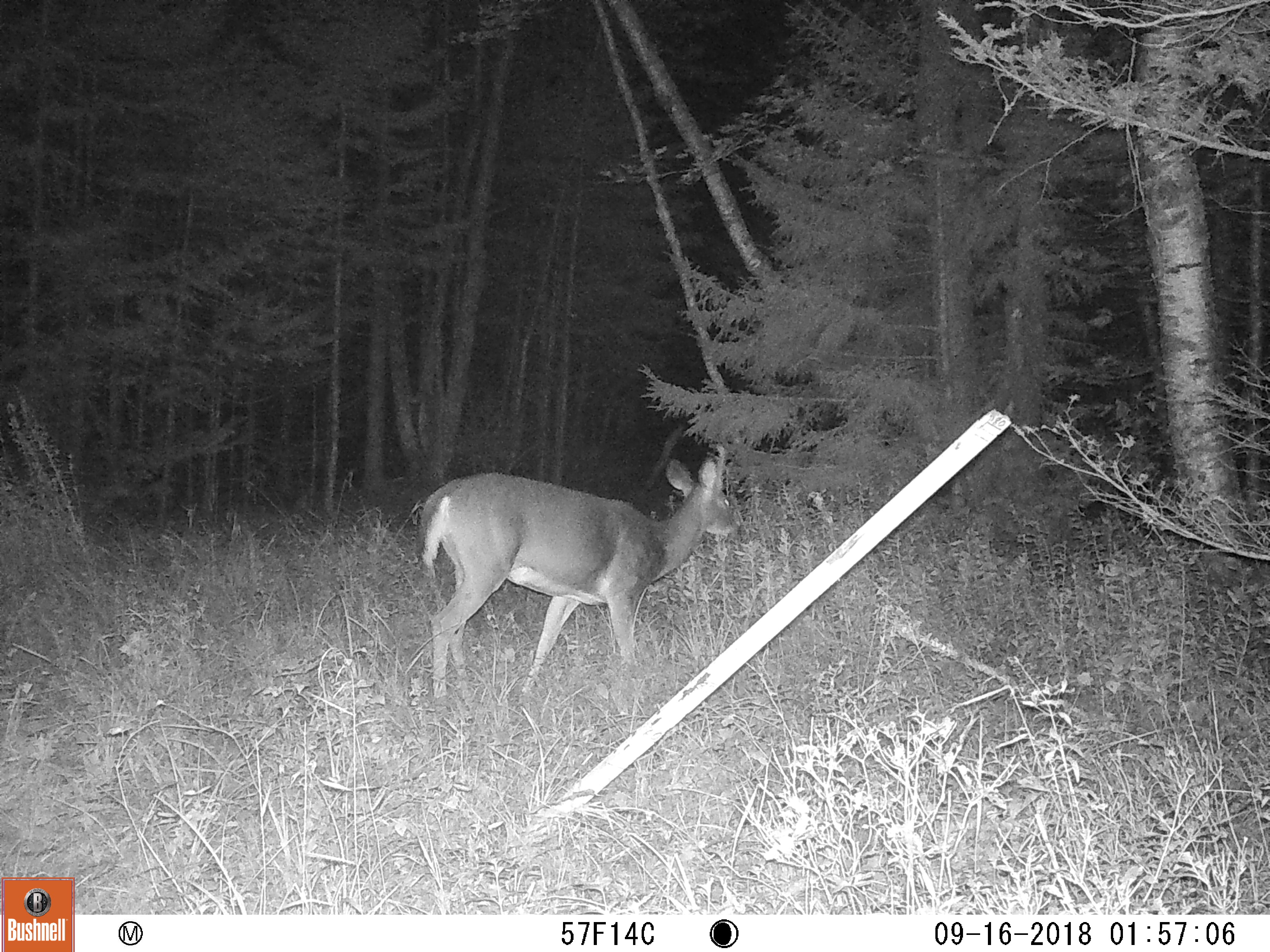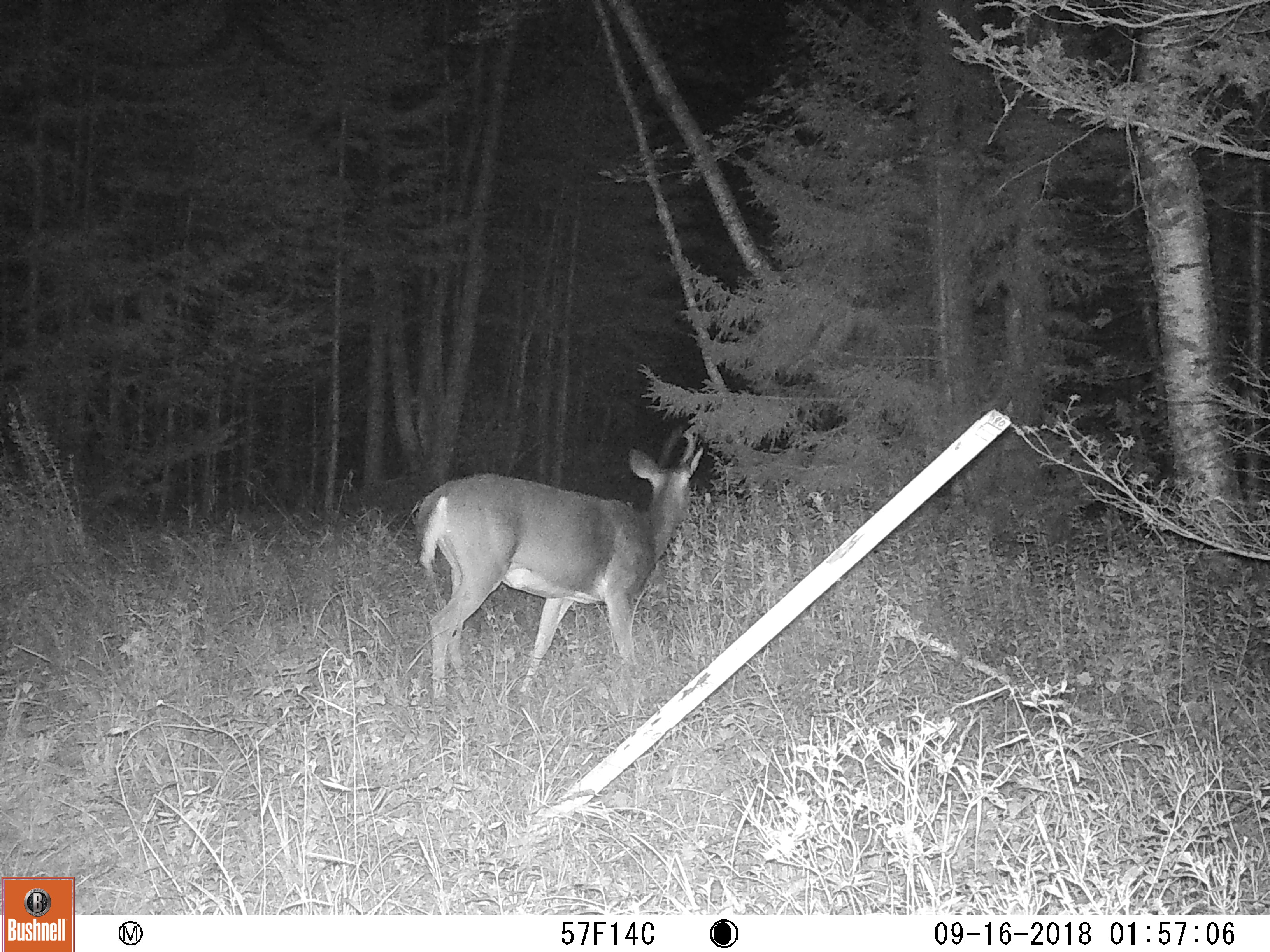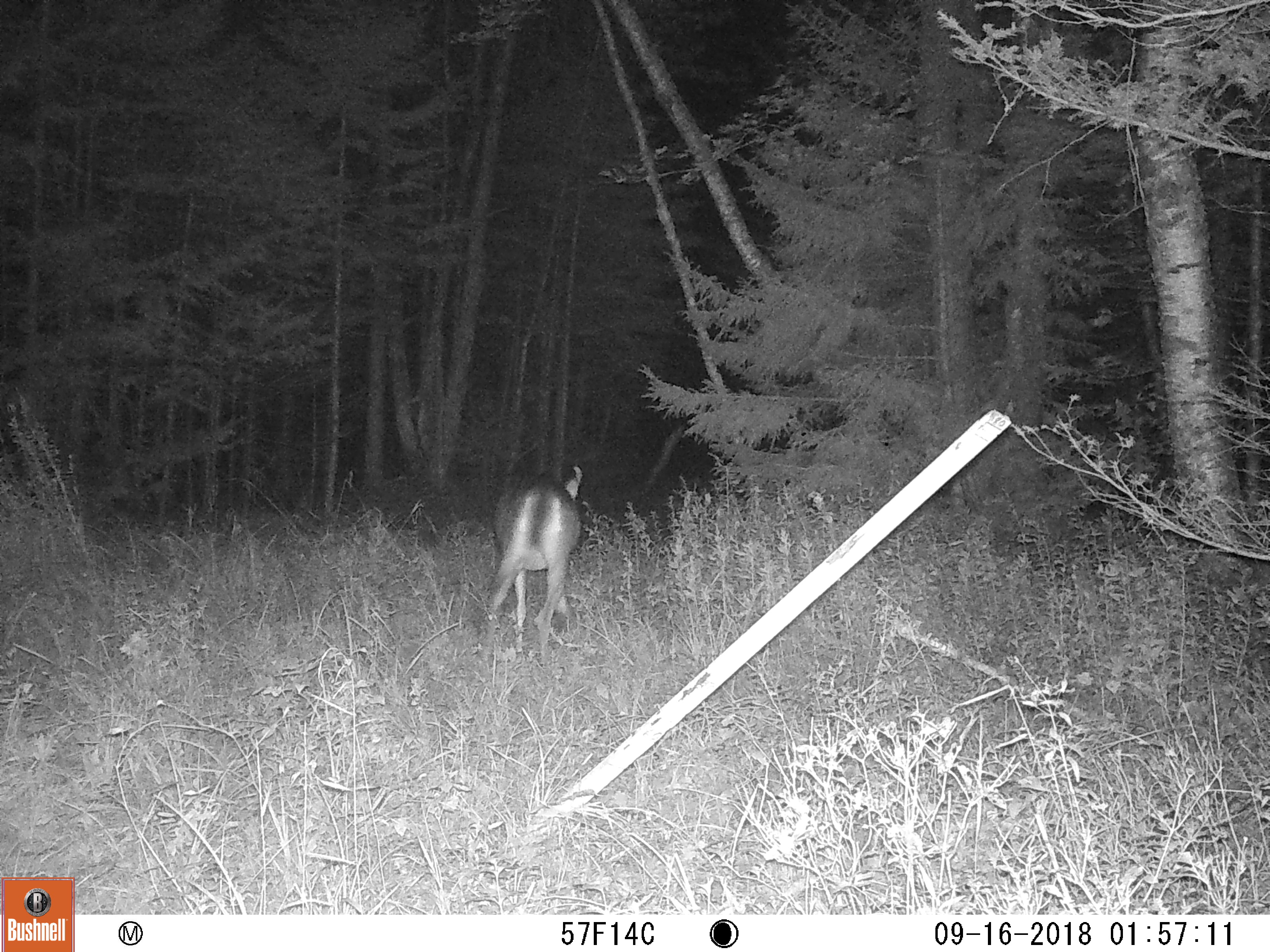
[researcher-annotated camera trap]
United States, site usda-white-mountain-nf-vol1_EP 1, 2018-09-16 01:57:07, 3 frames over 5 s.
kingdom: Animalia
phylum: Chordata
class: Mammalia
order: Artiodactyla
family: Cervidae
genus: Odocoileus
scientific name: Odocoileus virginianus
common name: white-tailed deer